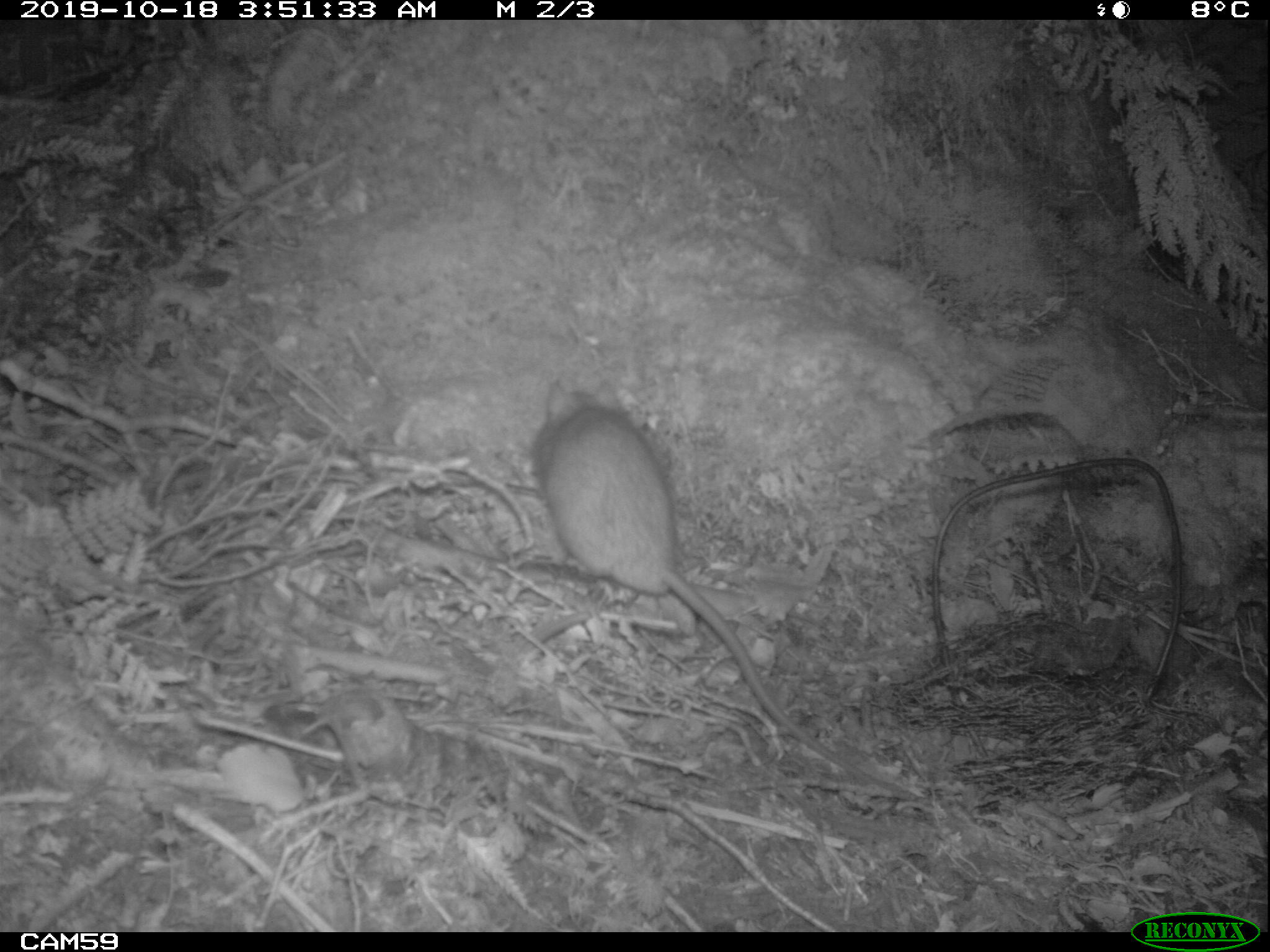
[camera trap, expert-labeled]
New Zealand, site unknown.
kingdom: Animalia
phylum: Chordata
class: Mammalia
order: Rodentia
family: Muridae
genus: Rattus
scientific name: Rattus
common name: rat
Rat (Rattus).